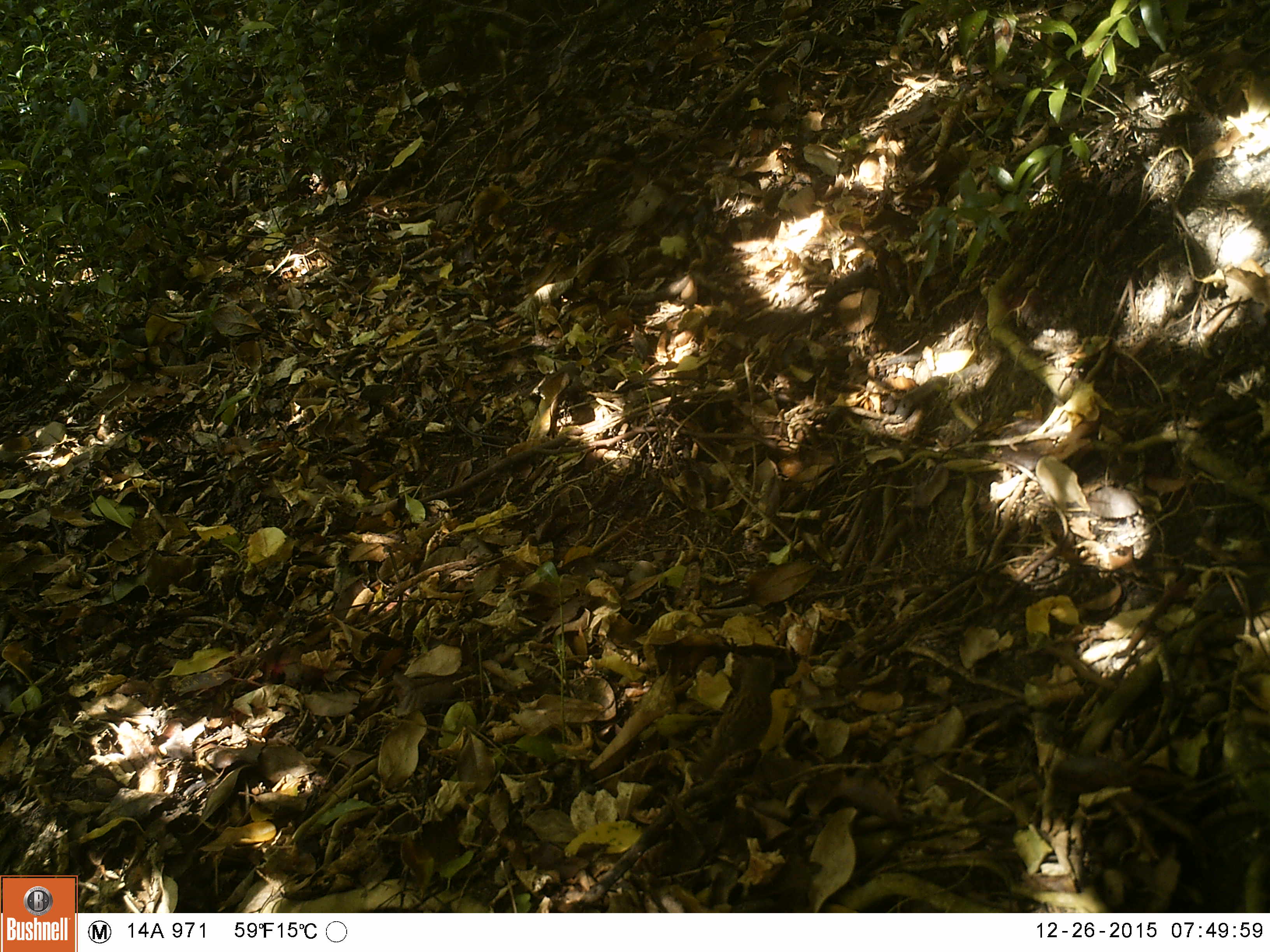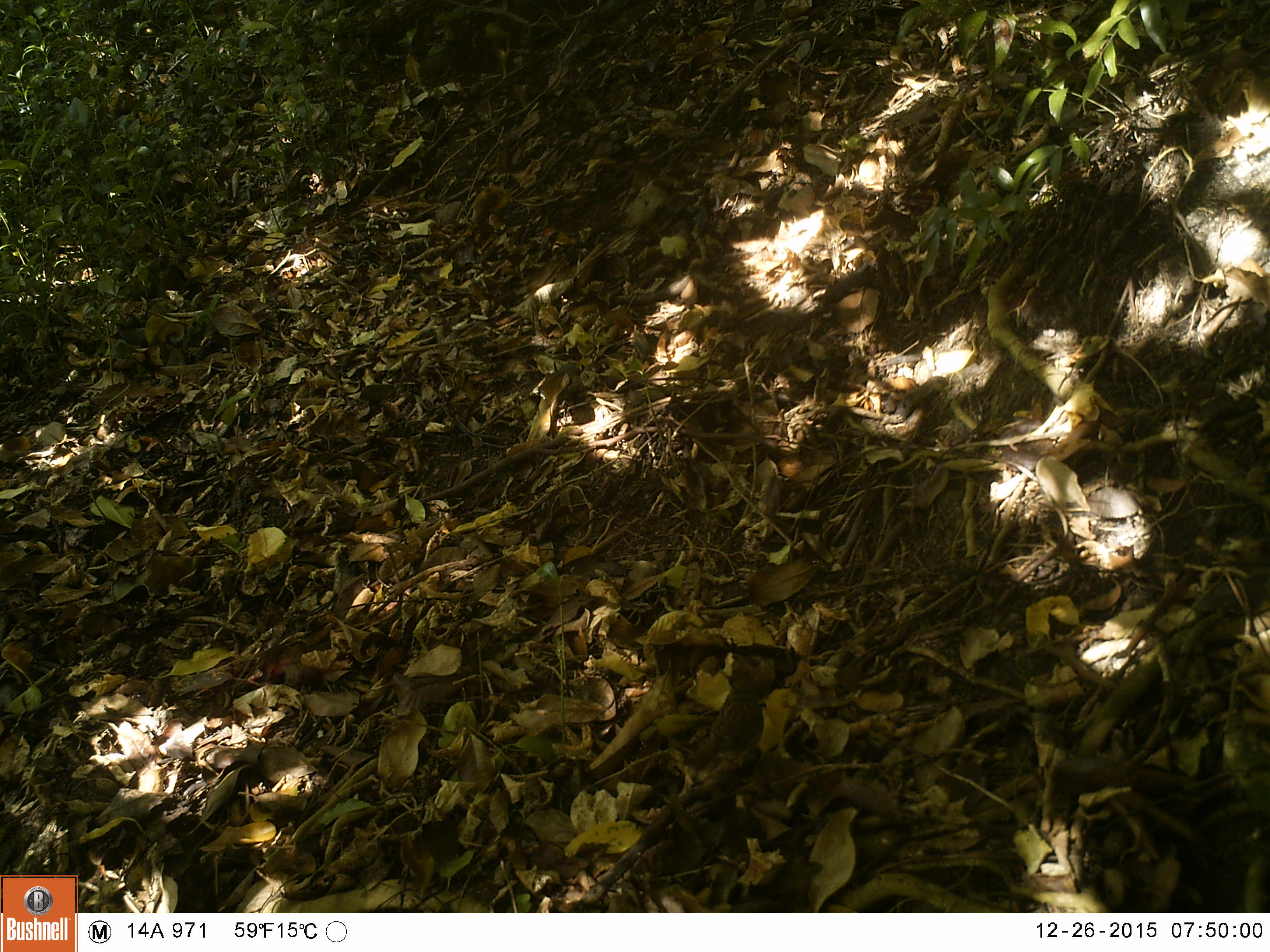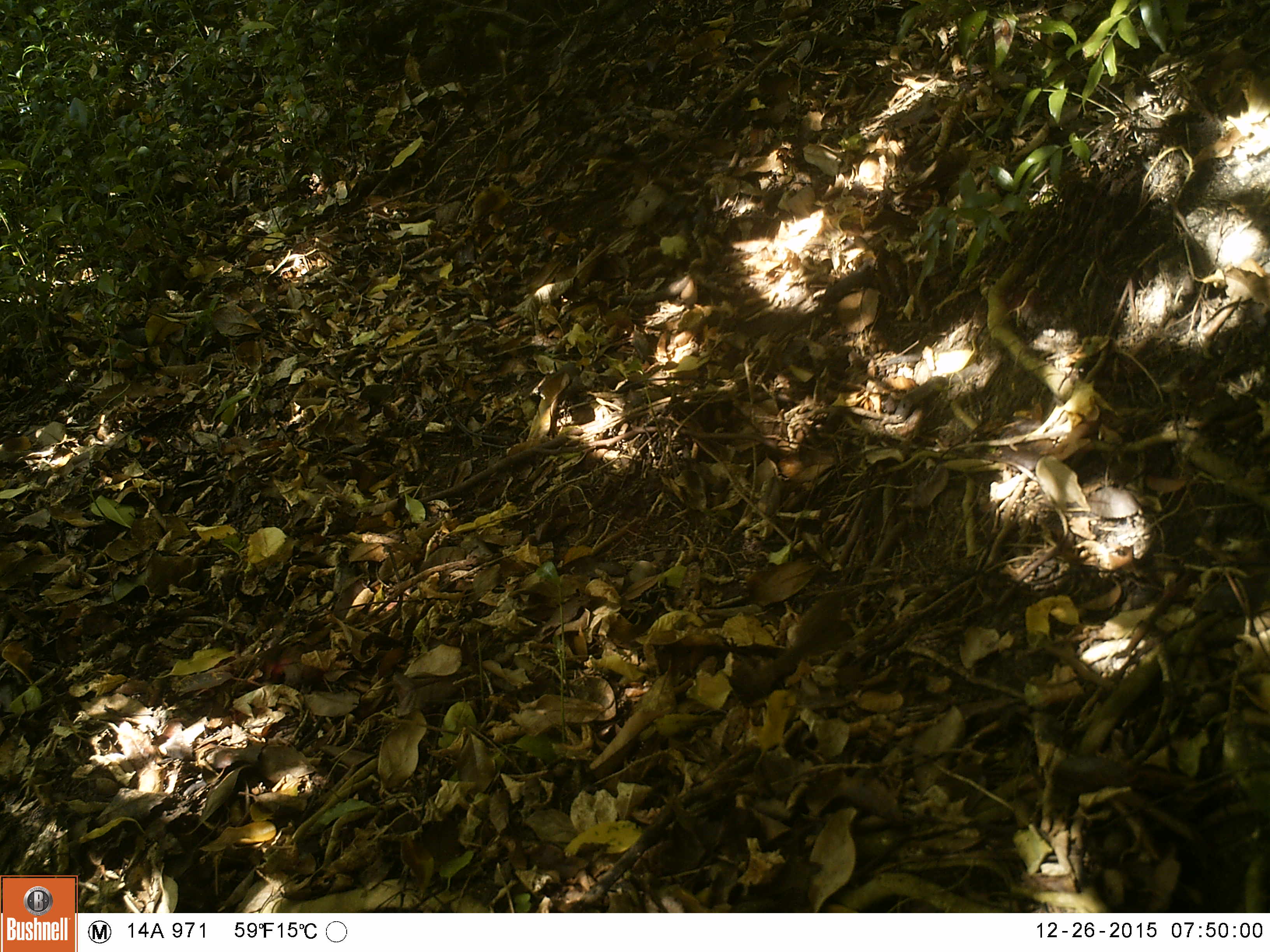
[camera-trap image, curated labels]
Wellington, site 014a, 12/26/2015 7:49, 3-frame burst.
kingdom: Animalia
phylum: Chordata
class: Aves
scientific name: Aves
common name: bird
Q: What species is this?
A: Bird (Aves).